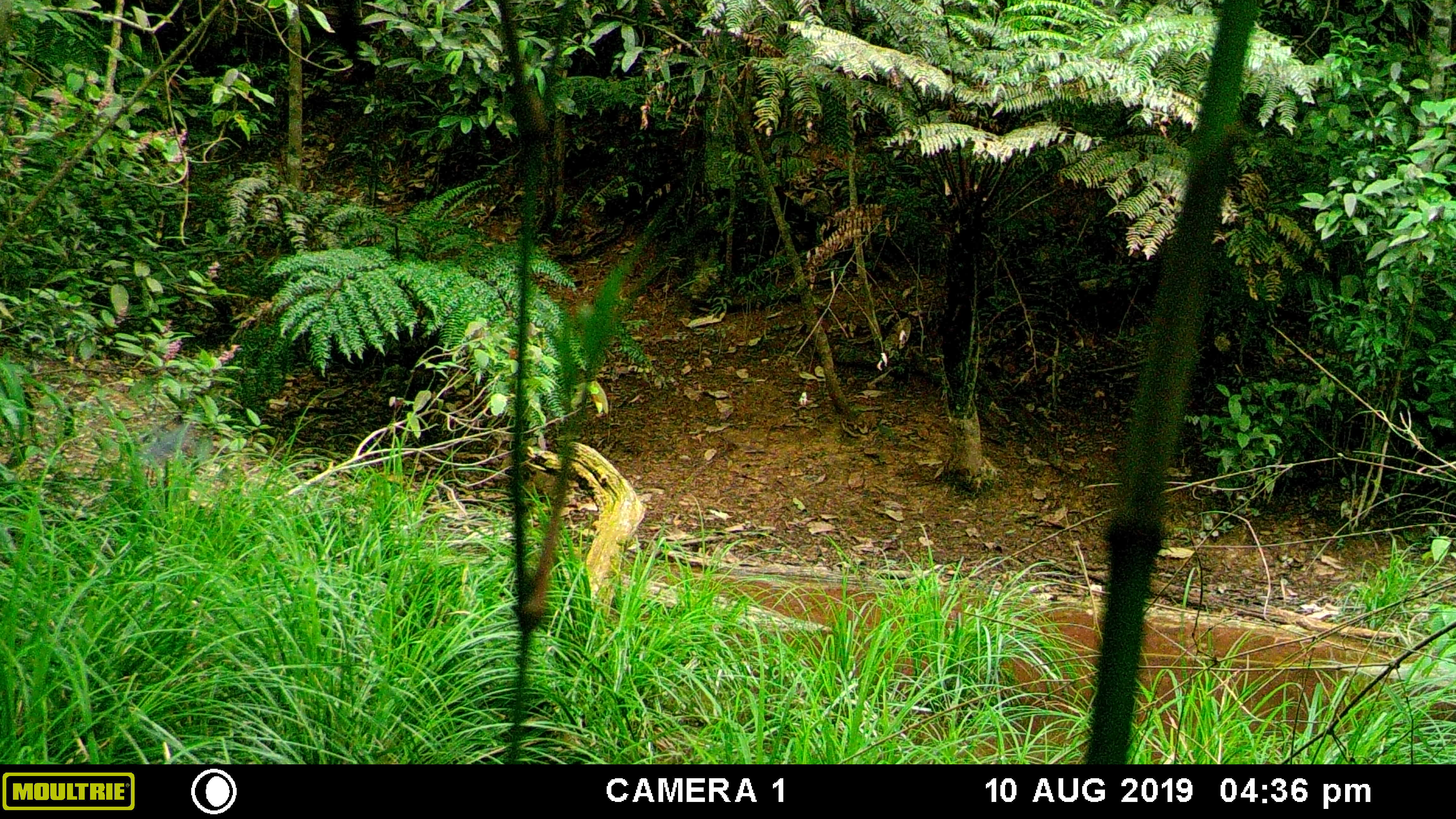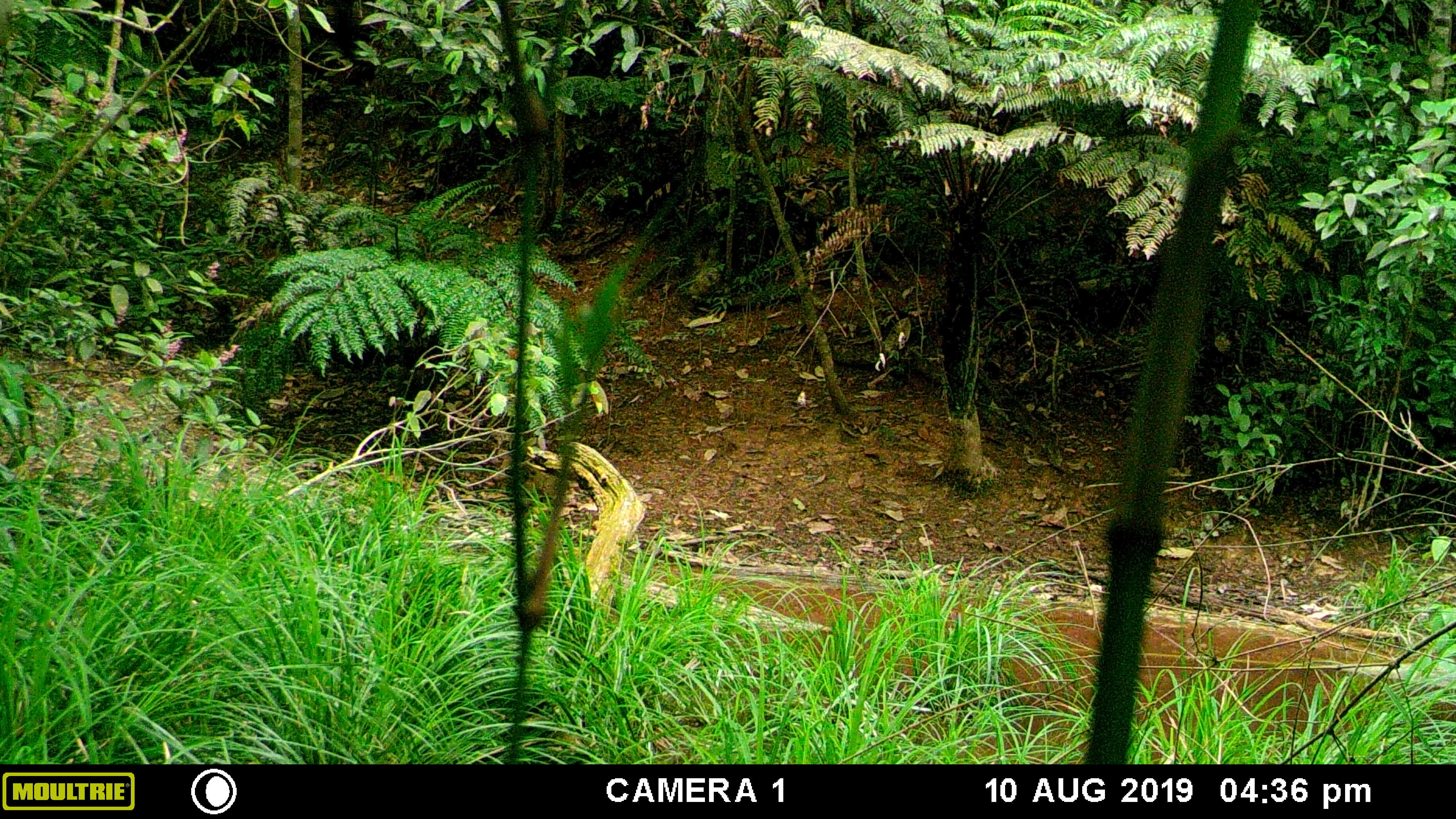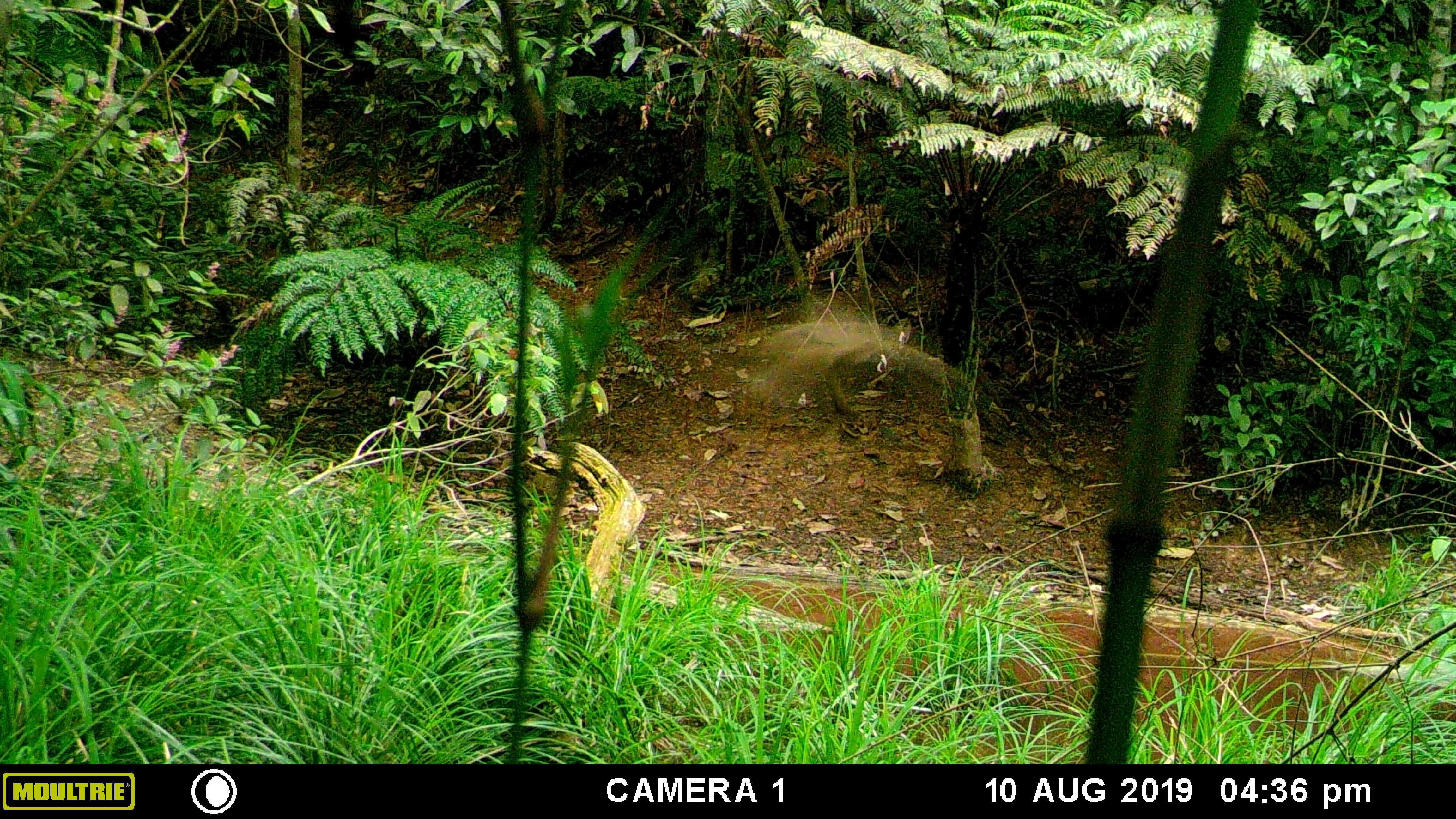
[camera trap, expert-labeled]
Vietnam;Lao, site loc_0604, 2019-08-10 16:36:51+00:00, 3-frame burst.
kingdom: Animalia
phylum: Arthropoda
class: Insecta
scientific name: Insecta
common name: insect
Insect (Insecta). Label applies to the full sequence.